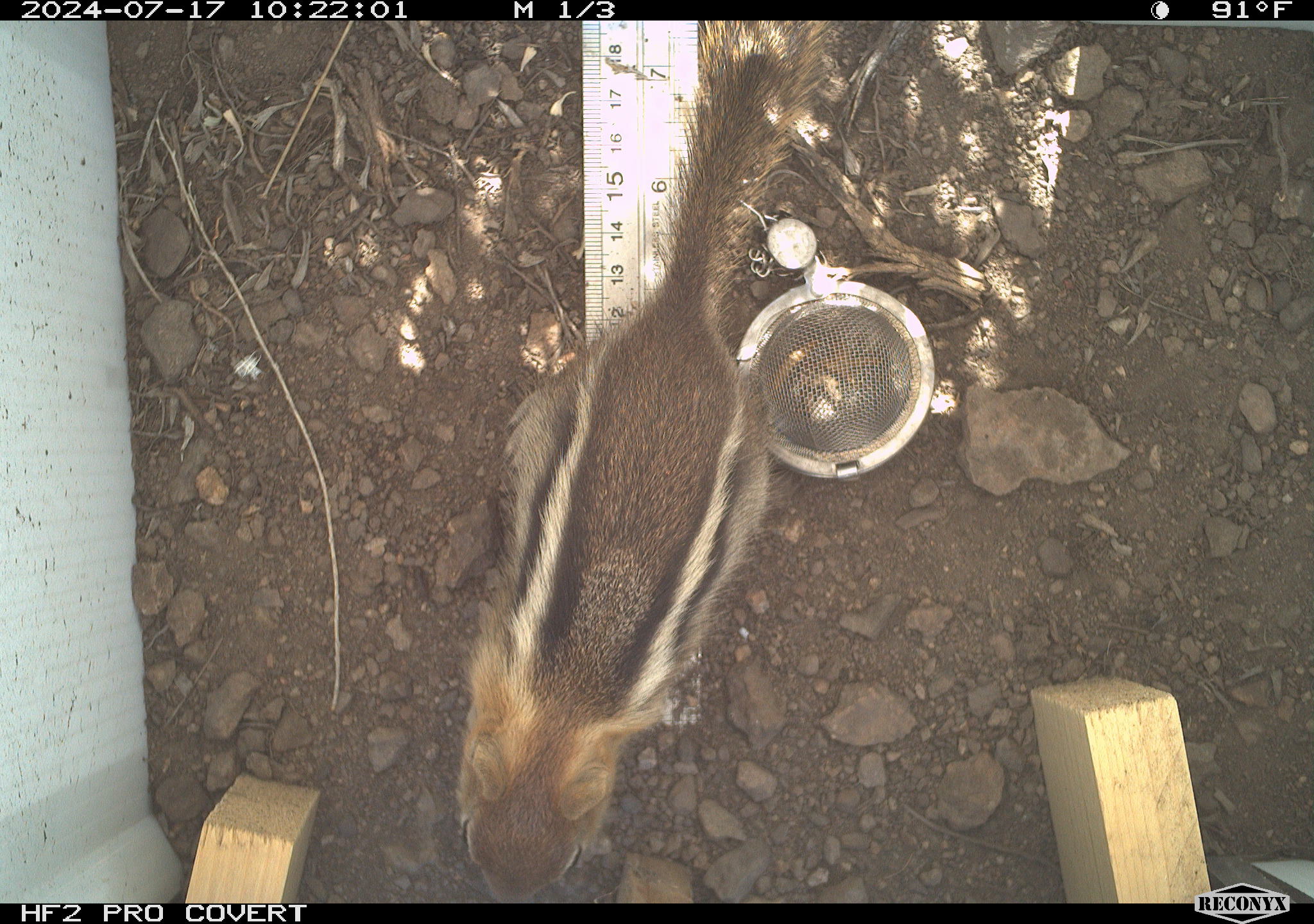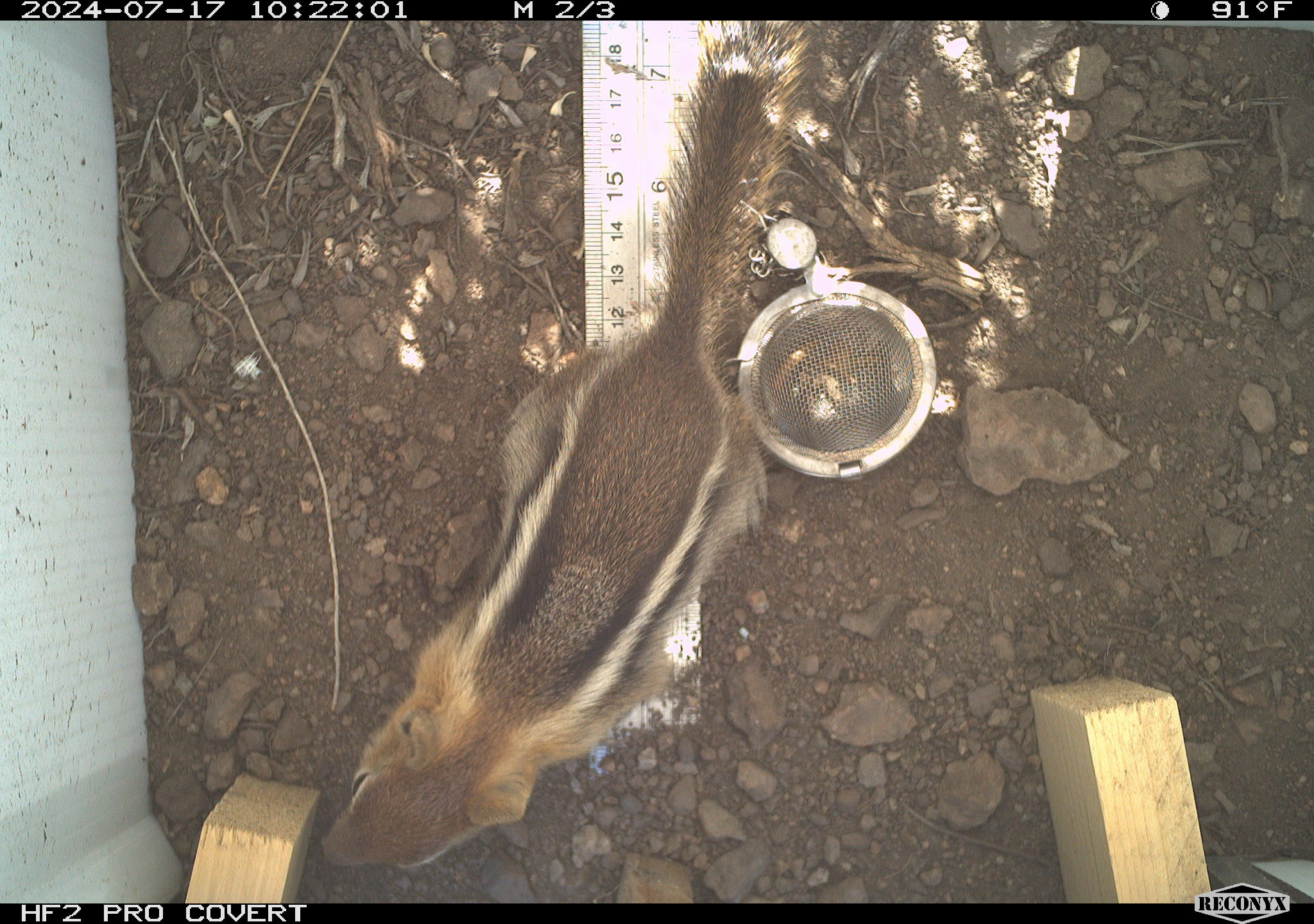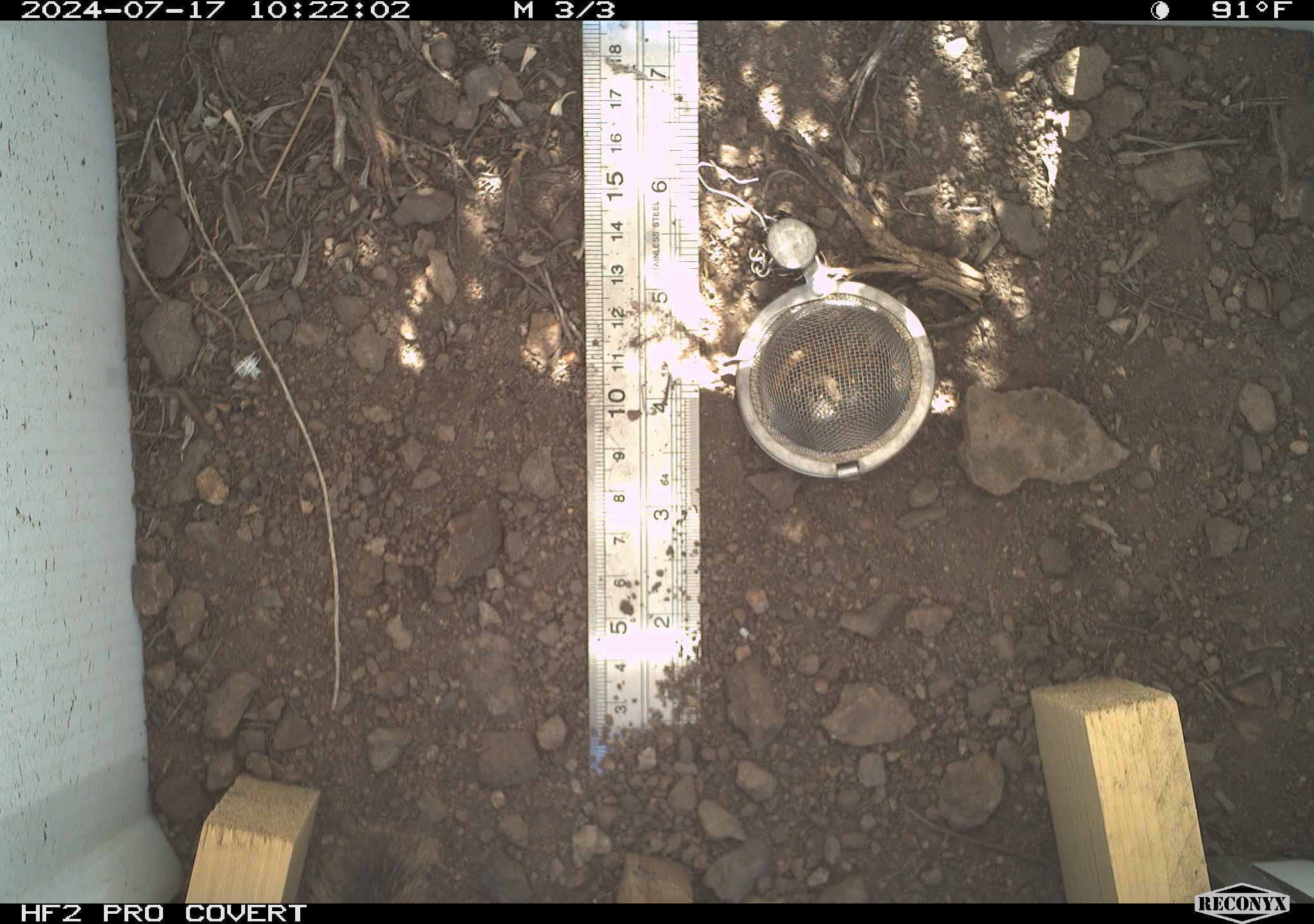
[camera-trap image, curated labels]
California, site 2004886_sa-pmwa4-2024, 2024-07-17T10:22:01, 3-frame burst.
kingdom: Animalia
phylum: Chordata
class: Mammalia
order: Rodentia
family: Sciuridae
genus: Callospermophilus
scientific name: Callospermophilus lateralis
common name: golden mantled ground squirrel